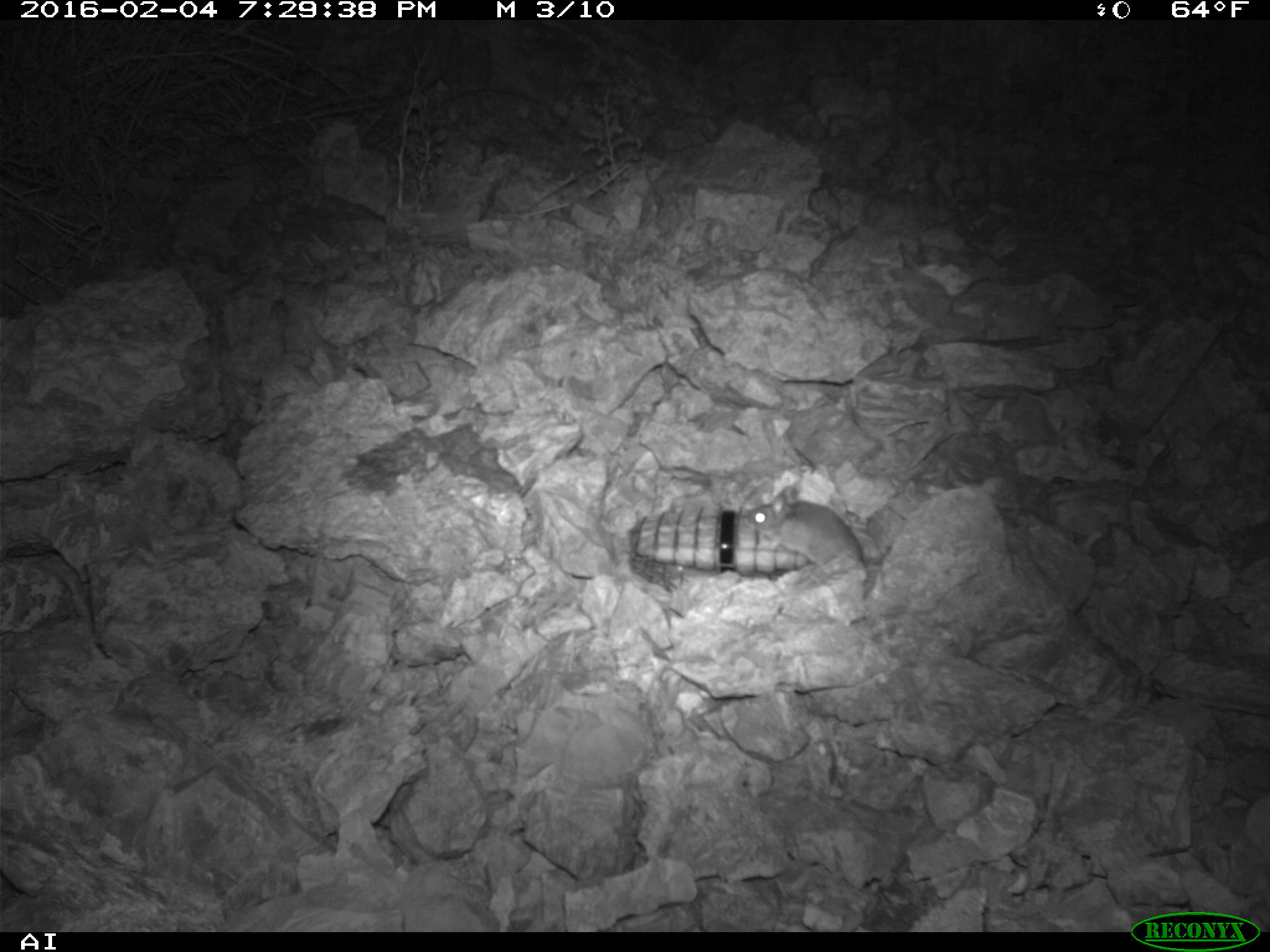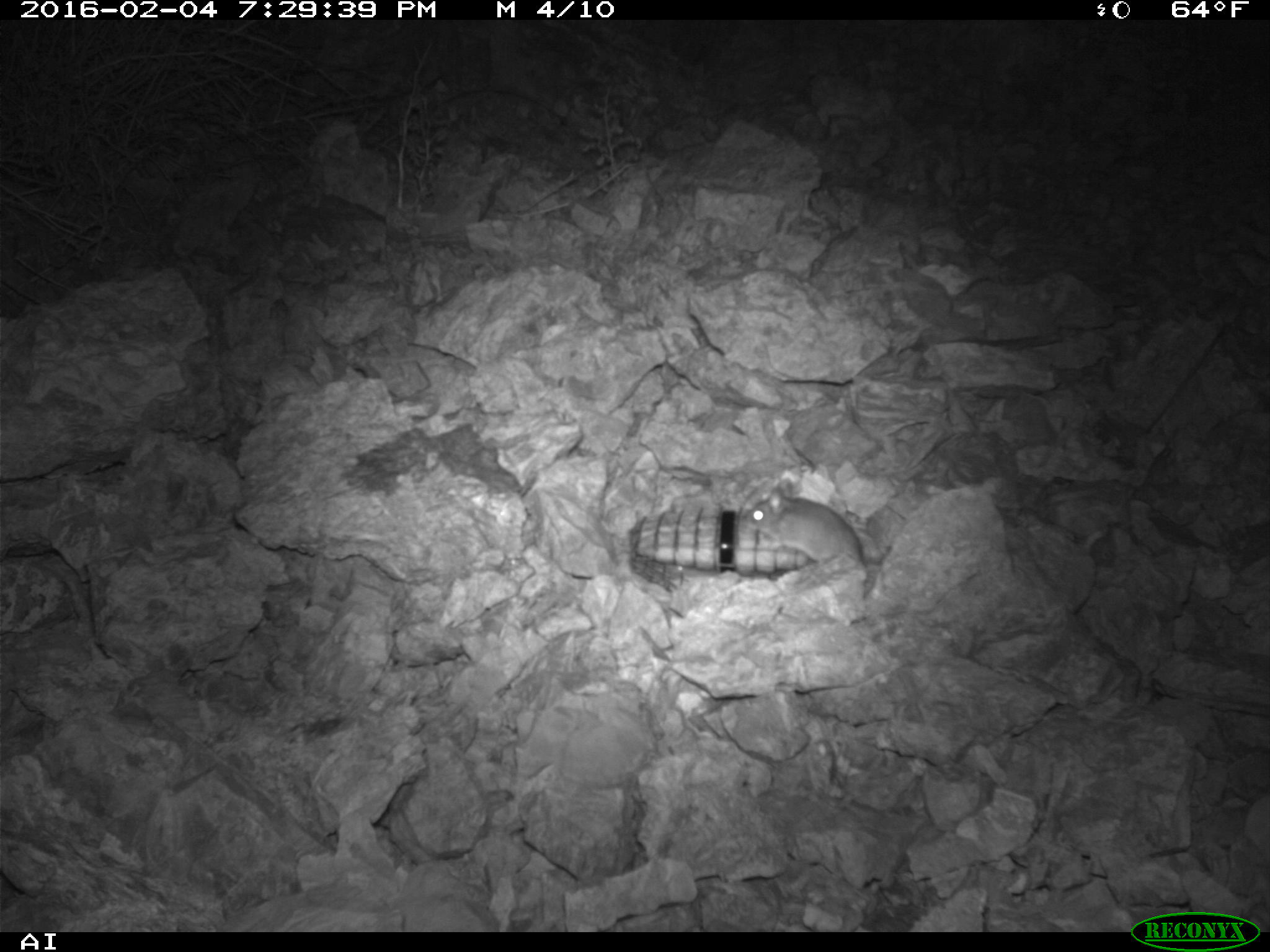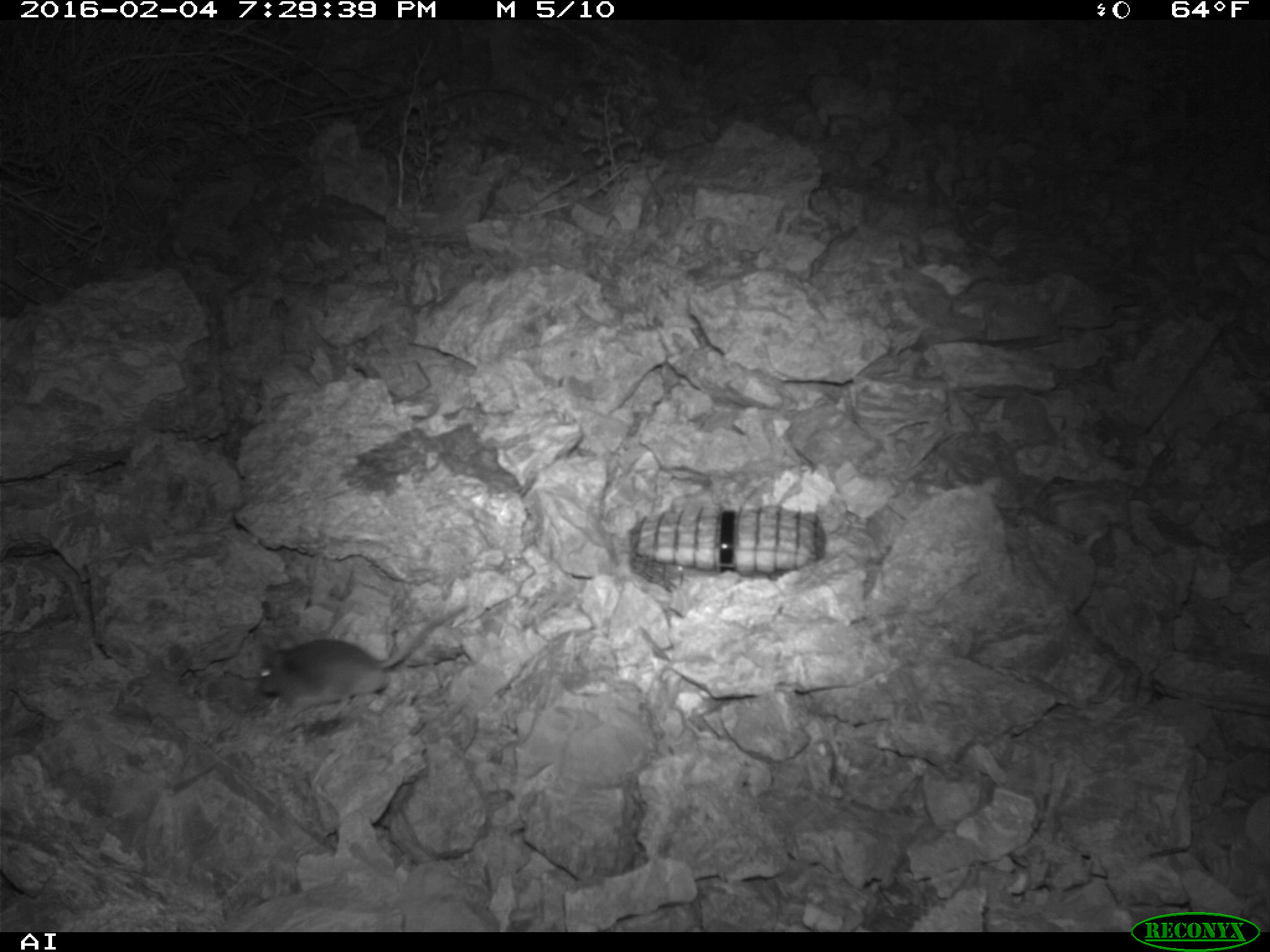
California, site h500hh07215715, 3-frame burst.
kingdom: Animalia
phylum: Chordata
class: Mammalia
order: Rodentia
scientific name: Rodentia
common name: rodent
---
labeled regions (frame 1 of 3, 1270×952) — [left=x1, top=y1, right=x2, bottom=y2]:
rodent: [left=744, top=482, right=866, bottom=586]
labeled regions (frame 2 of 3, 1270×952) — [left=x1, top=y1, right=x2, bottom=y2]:
rodent: [left=740, top=476, right=981, bottom=619]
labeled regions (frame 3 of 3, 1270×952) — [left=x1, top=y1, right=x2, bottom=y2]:
rodent: [left=254, top=605, right=465, bottom=714]